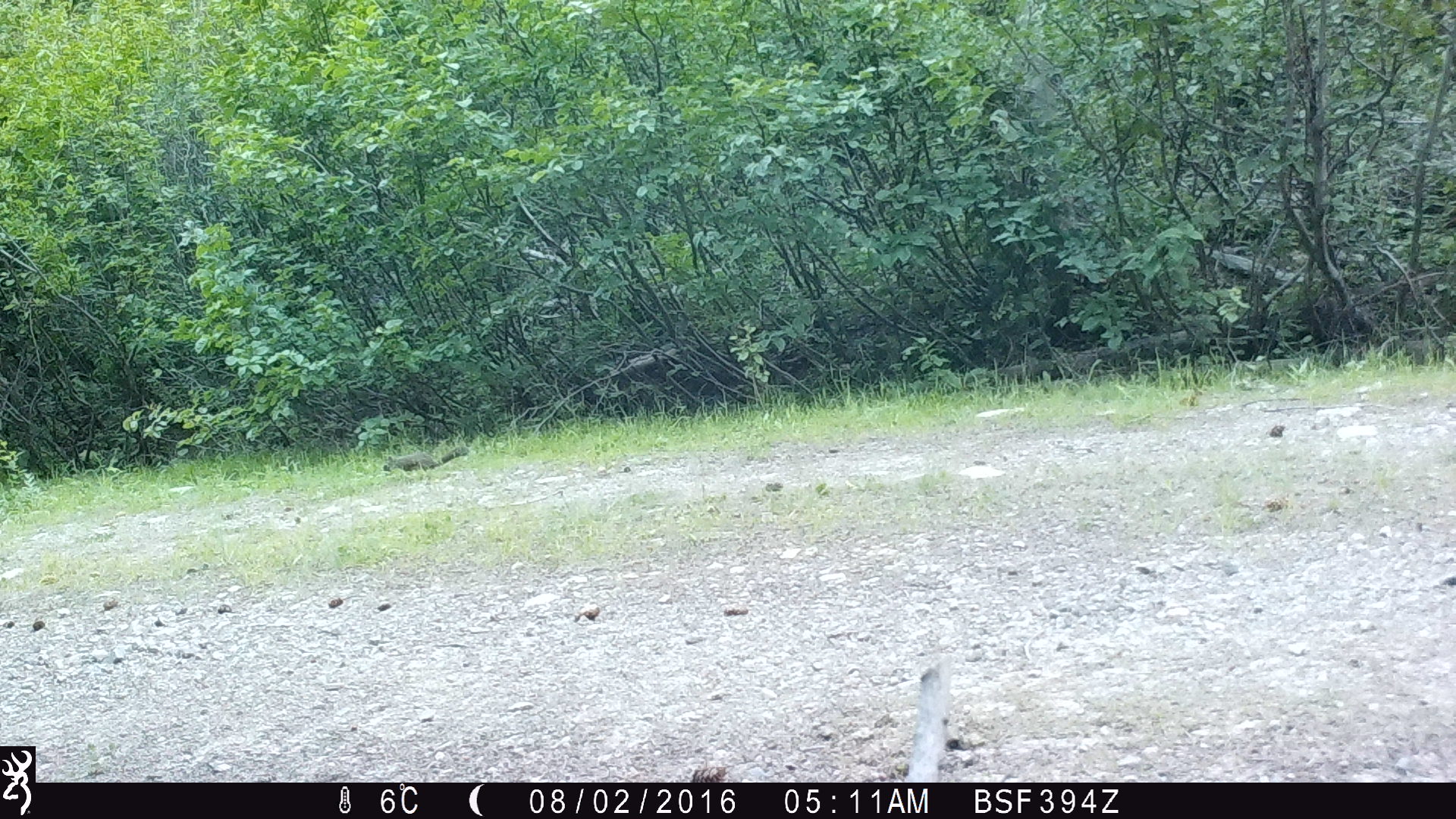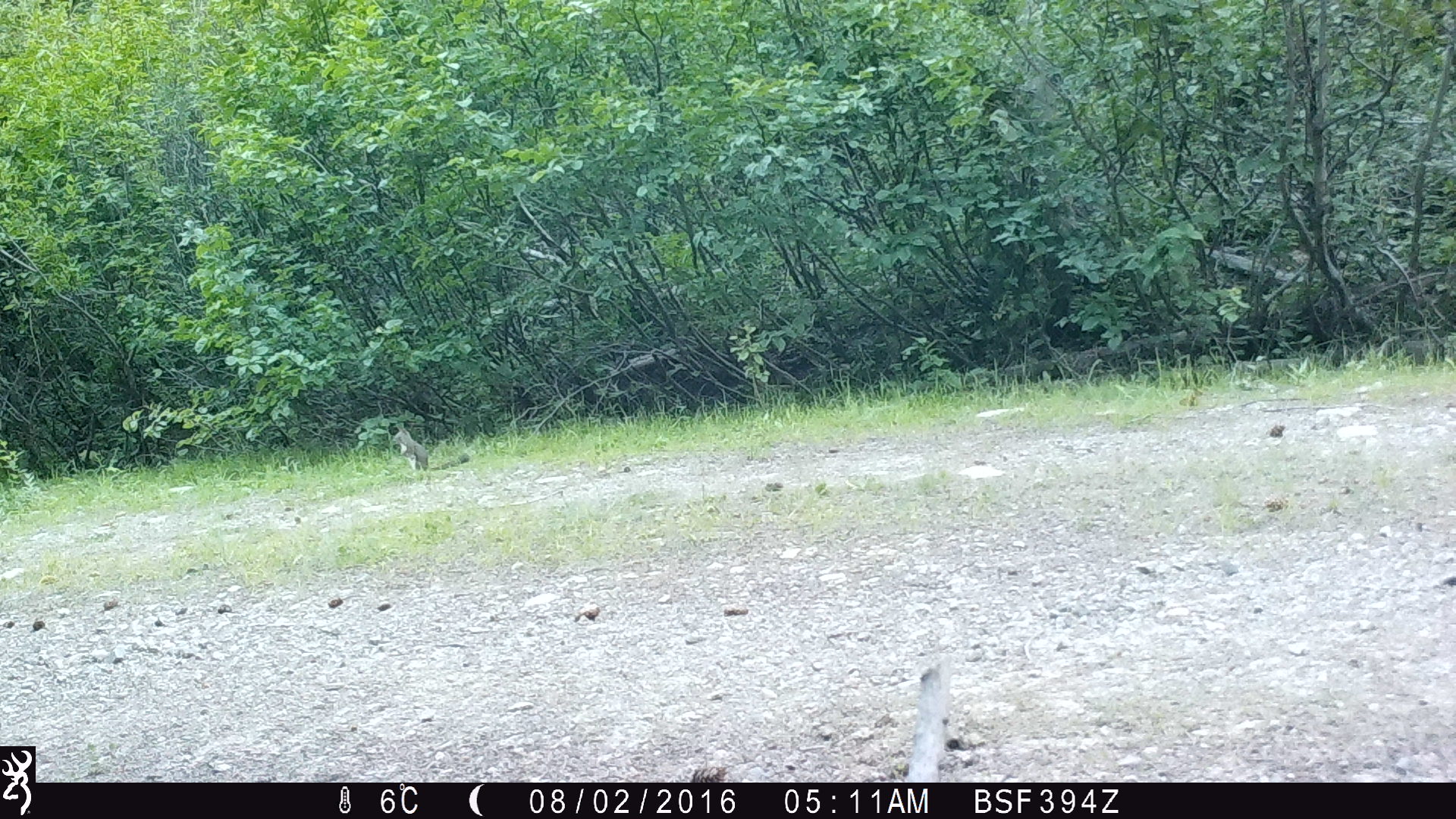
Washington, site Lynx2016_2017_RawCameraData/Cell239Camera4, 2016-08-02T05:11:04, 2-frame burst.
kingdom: Animalia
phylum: Chordata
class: Mammalia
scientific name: Mammalia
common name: small mammal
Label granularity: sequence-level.